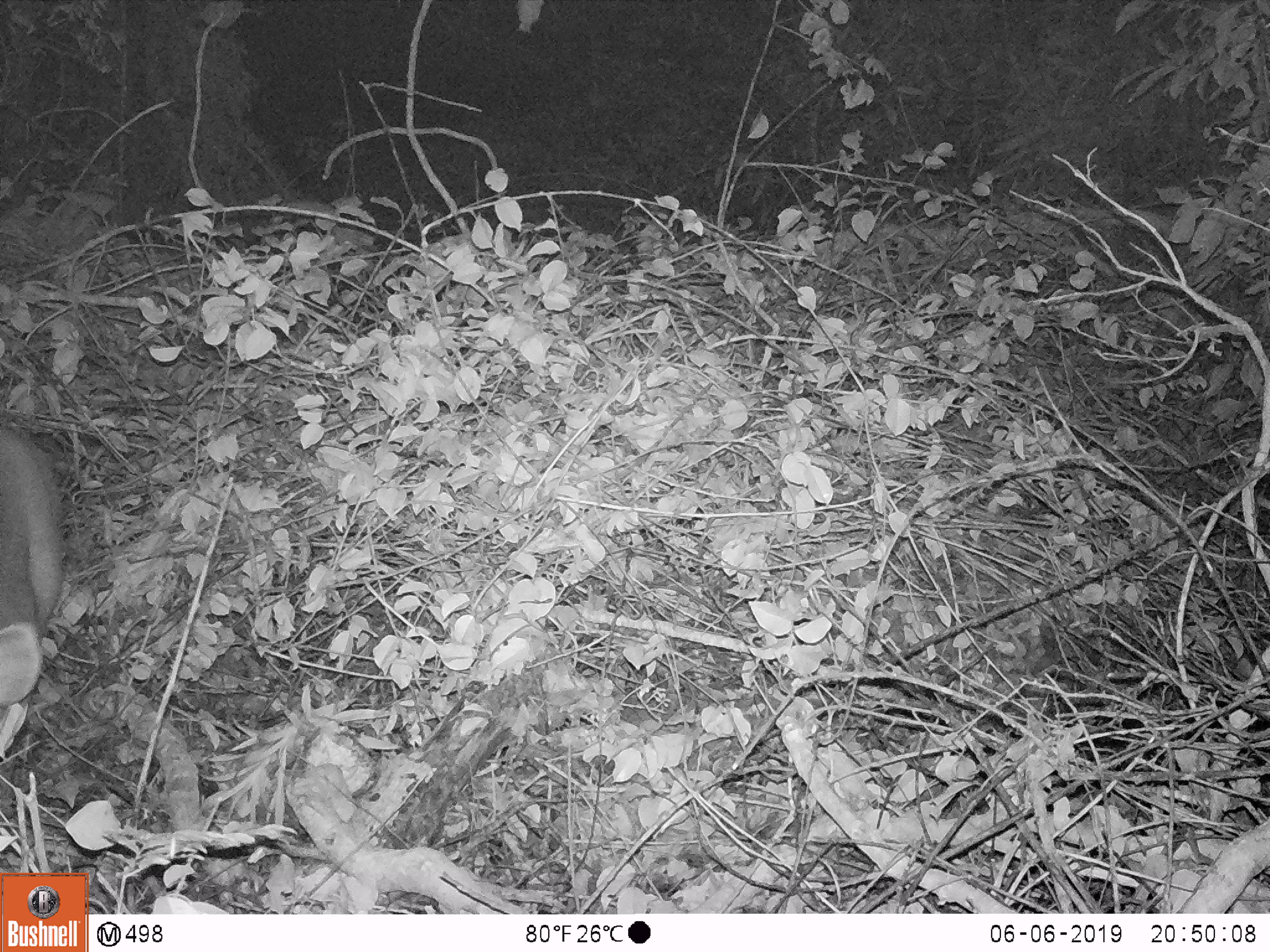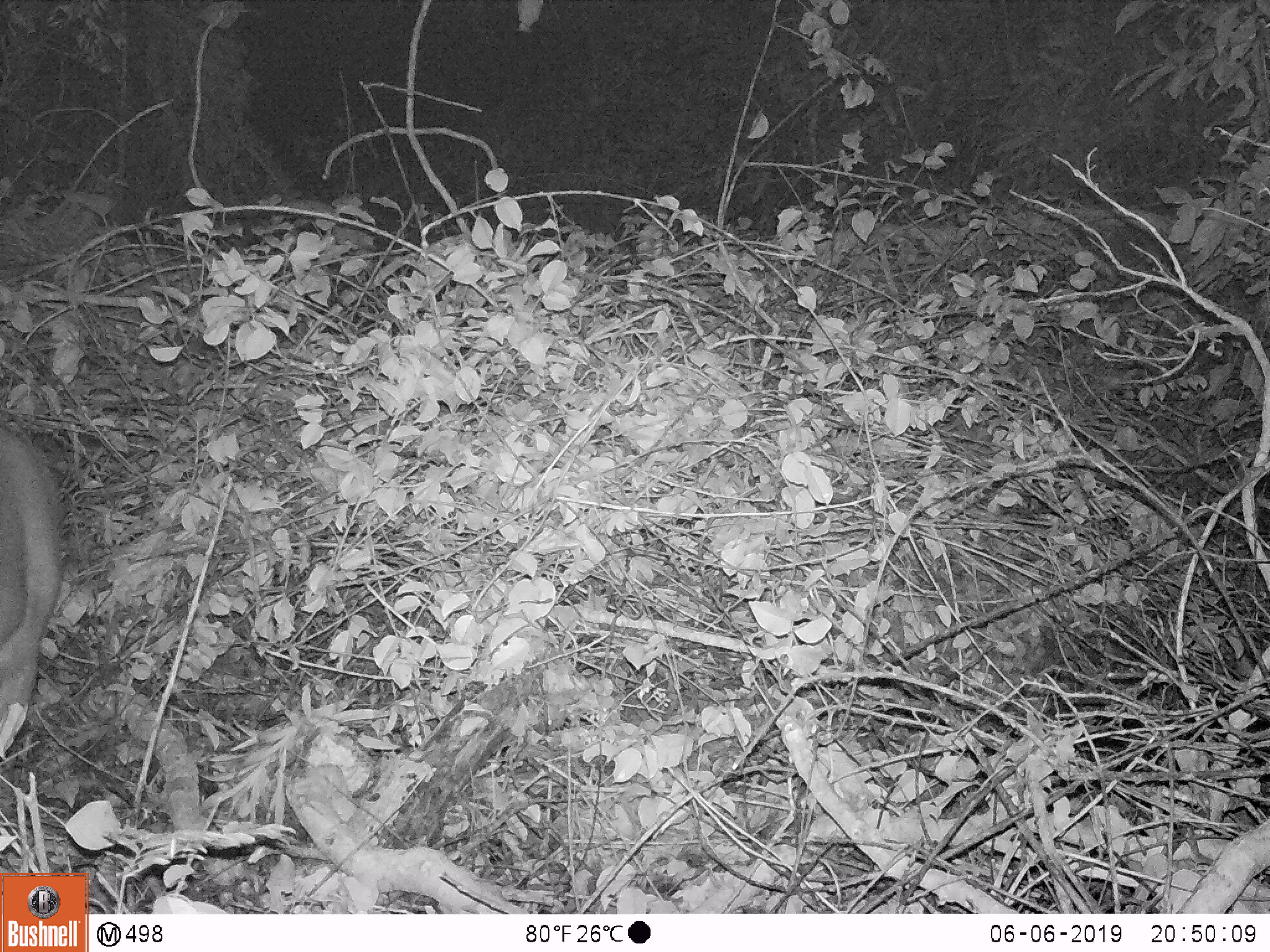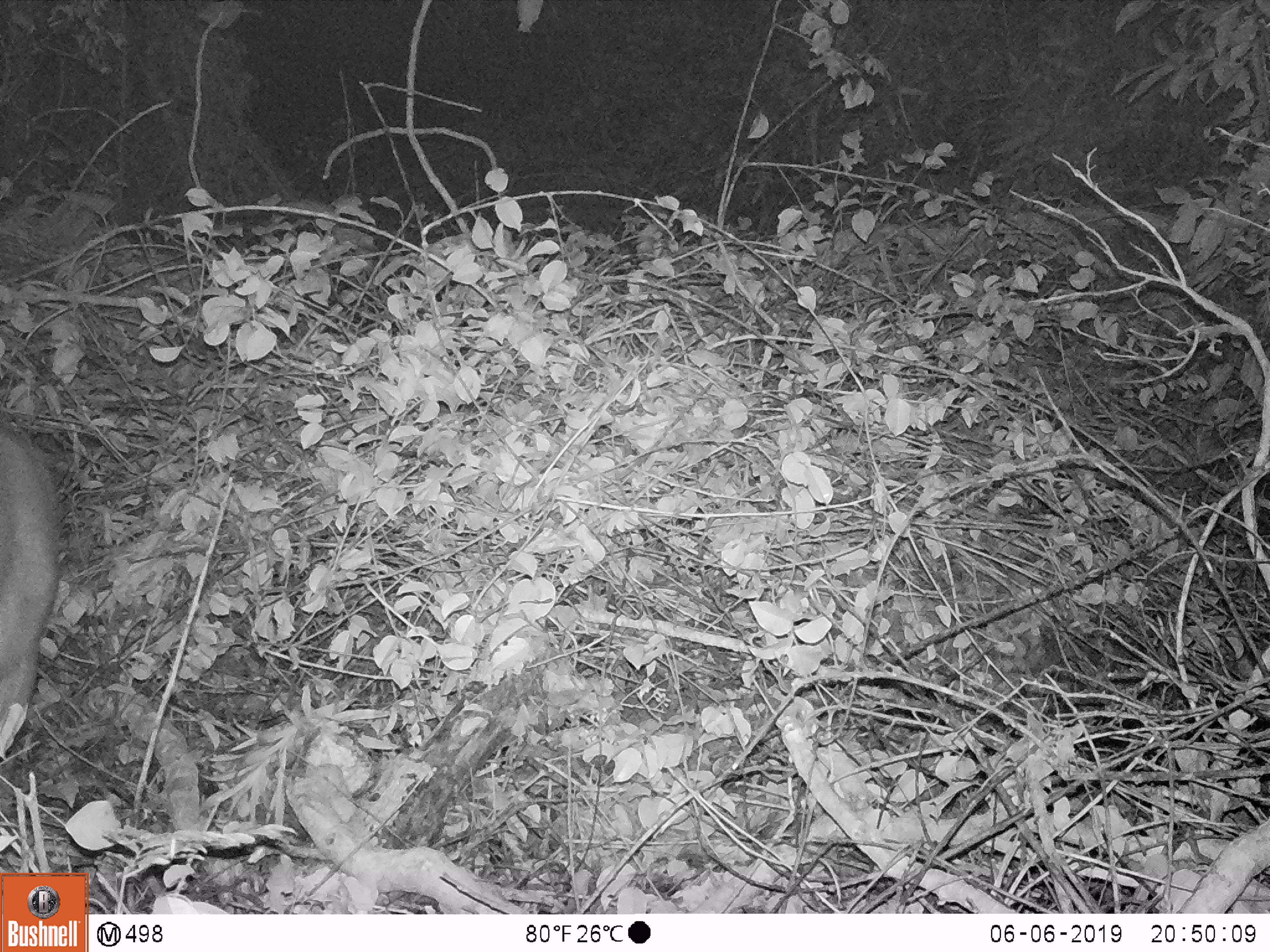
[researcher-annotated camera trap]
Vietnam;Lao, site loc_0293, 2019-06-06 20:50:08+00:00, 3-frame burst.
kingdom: Animalia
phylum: Chordata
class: Mammalia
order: Artiodactyla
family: Cervidae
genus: Rusa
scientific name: Rusa unicolor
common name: sambar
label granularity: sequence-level